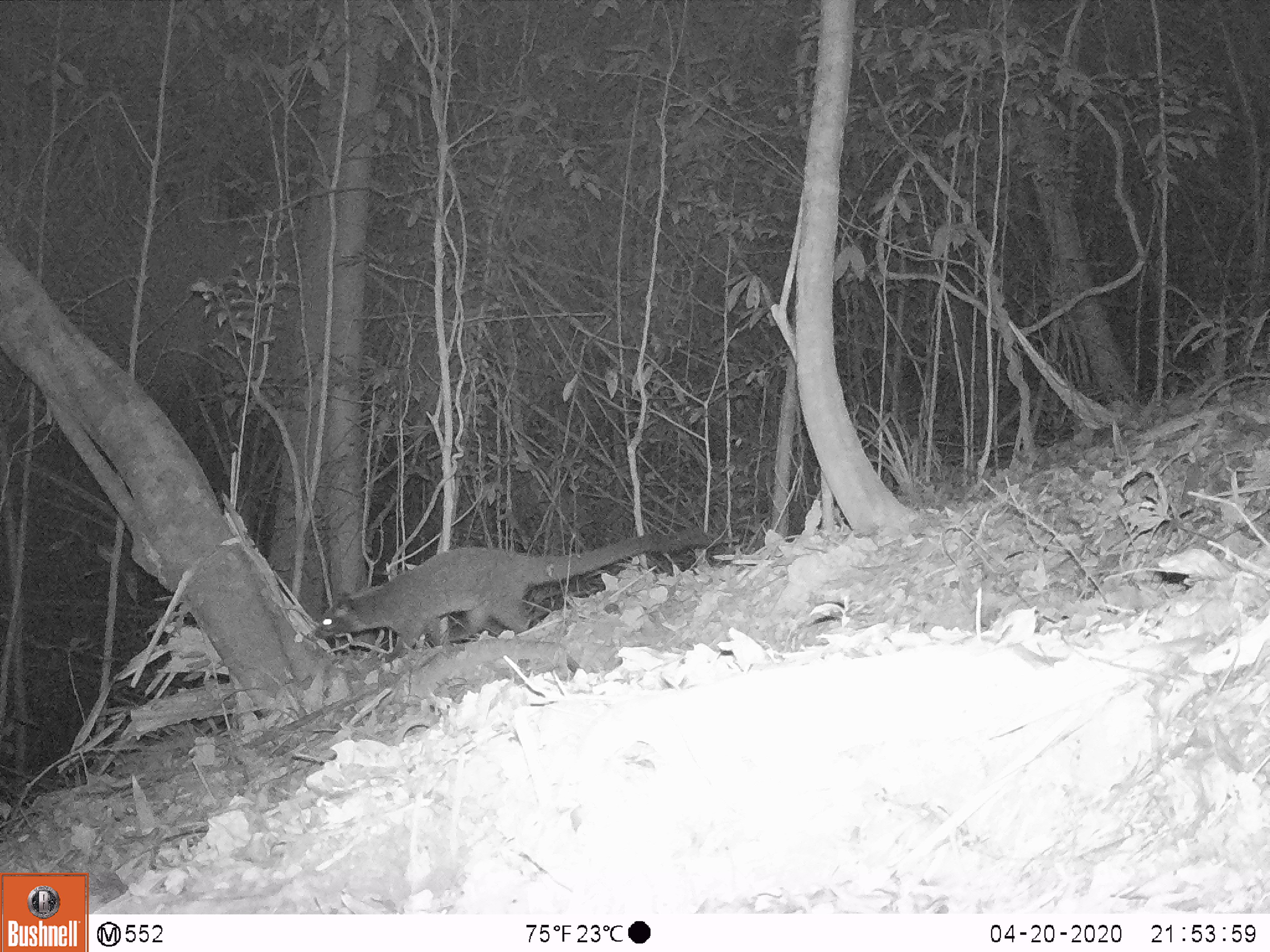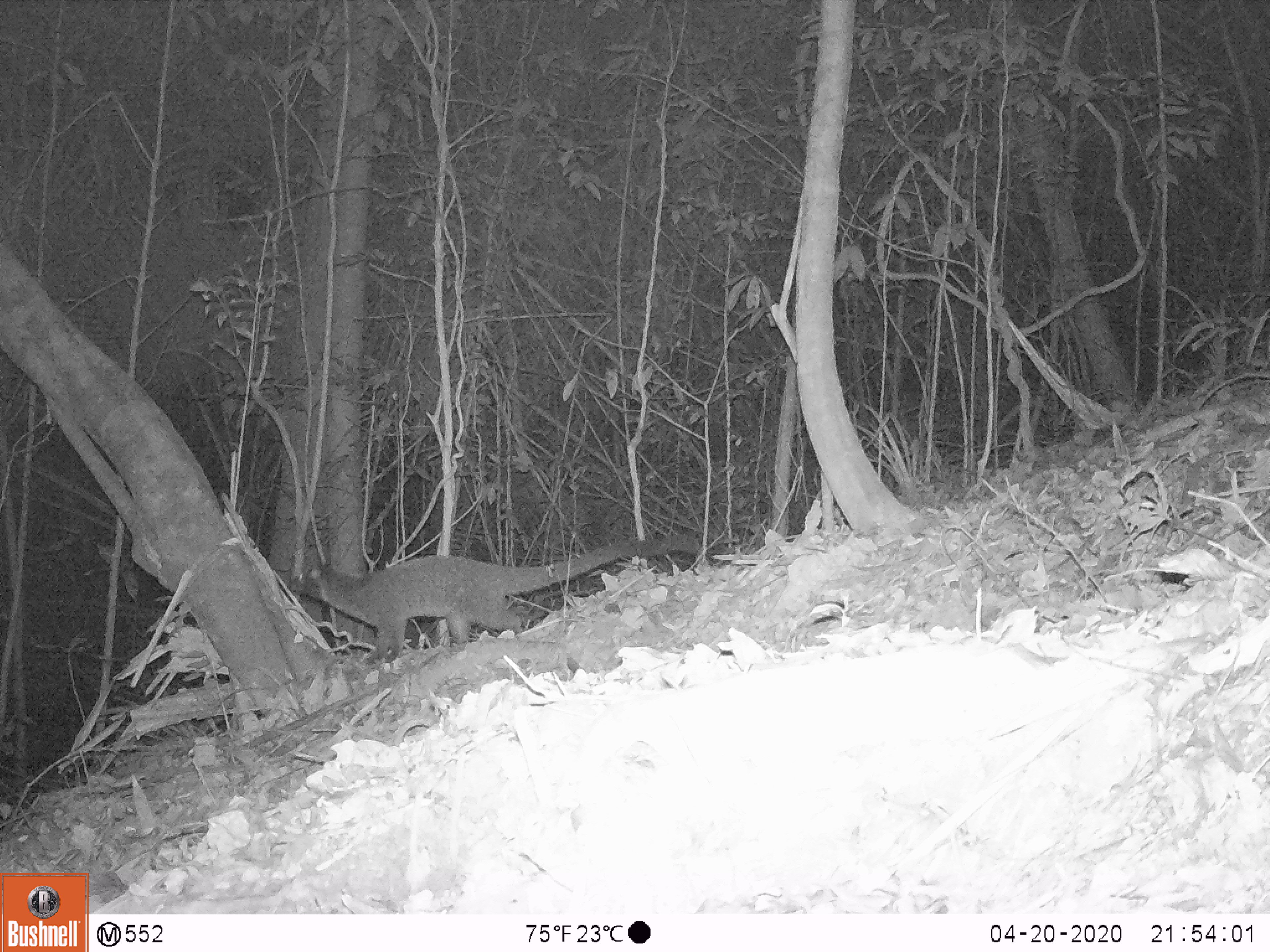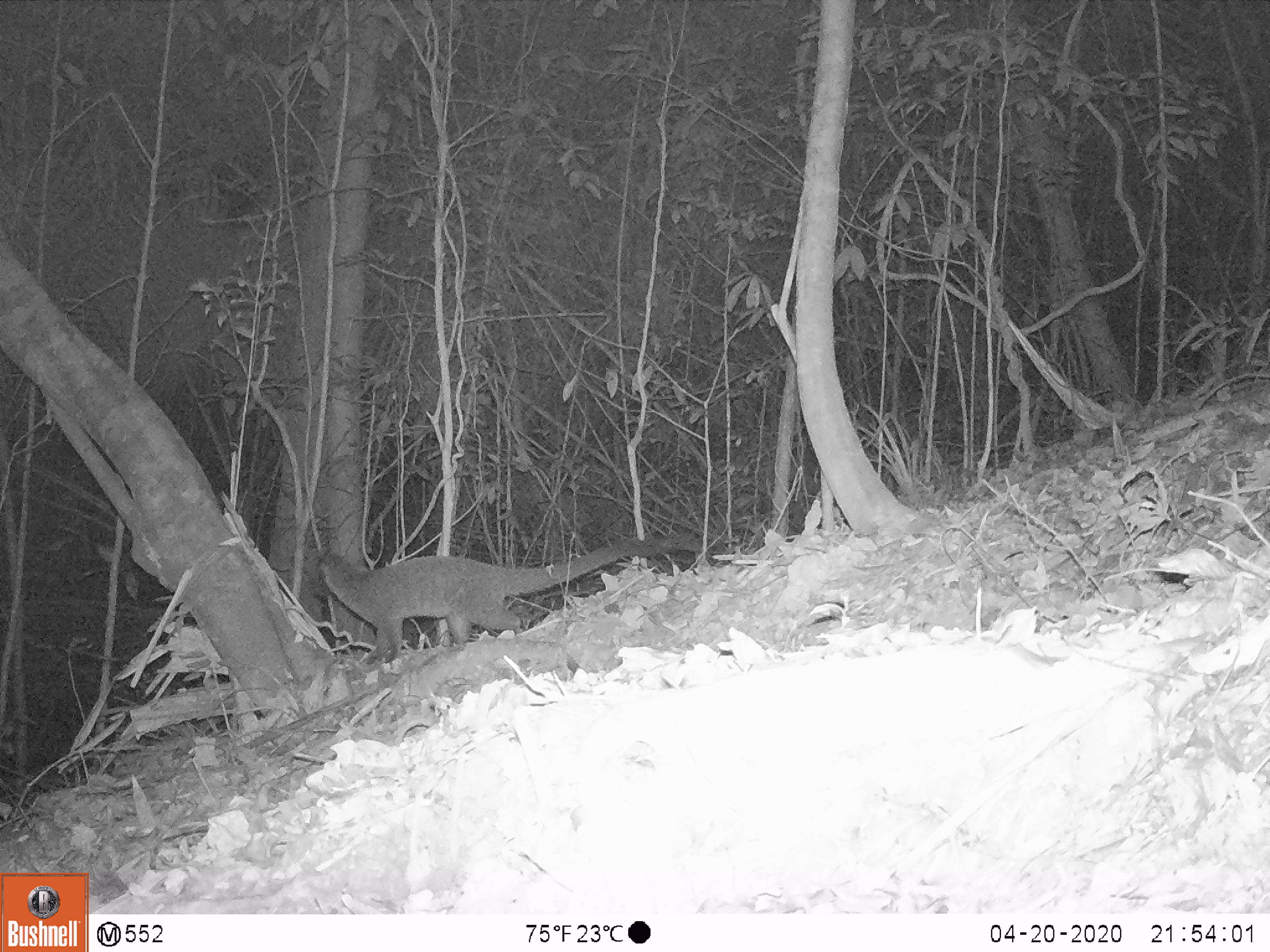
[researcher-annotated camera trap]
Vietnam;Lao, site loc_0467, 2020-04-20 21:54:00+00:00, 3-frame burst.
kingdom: Animalia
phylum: Chordata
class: Mammalia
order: Carnivora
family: Viverridae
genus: Paguma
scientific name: Paguma larvata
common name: masked palm civet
Masked palm civet (Paguma larvata). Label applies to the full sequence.